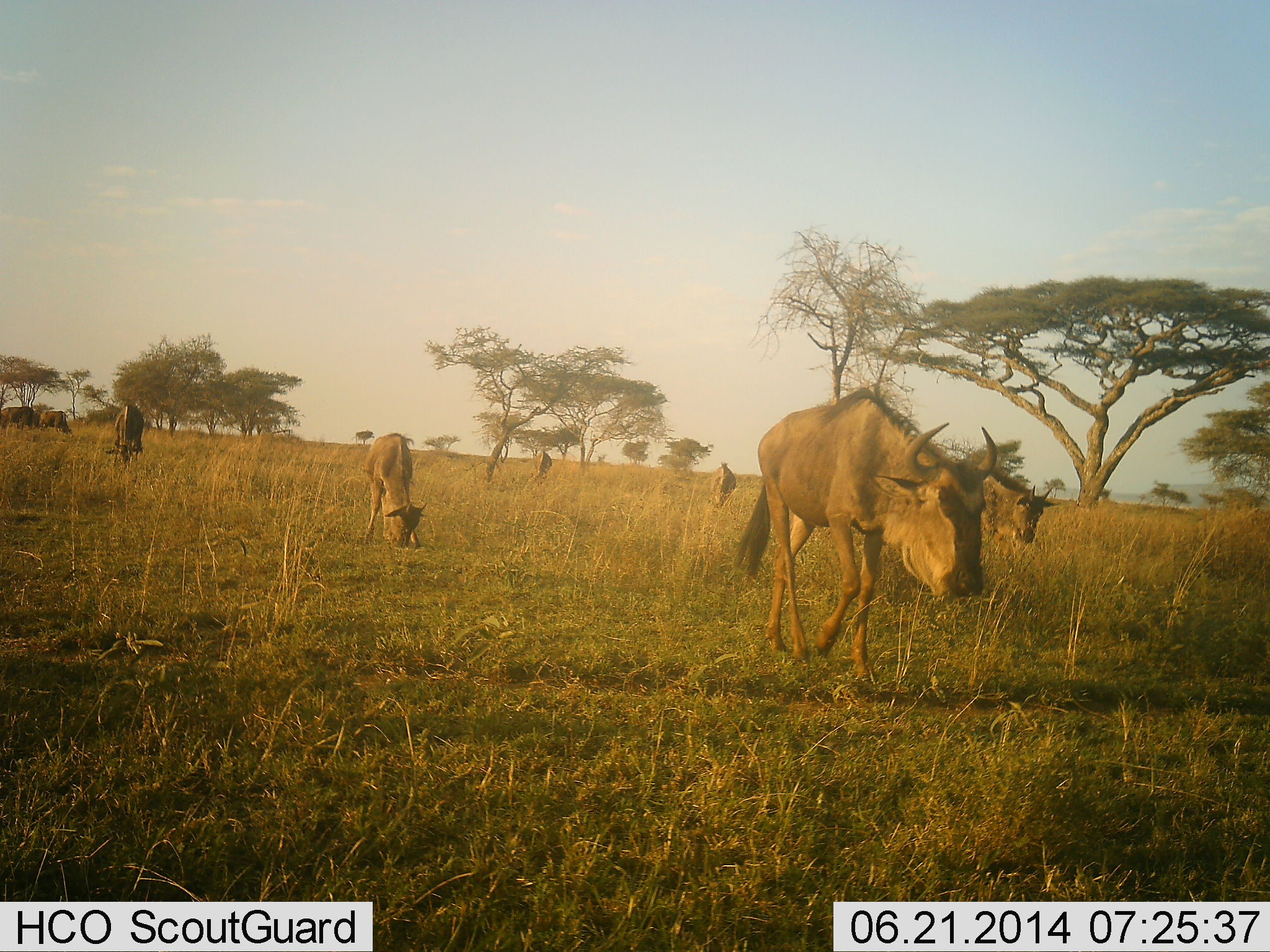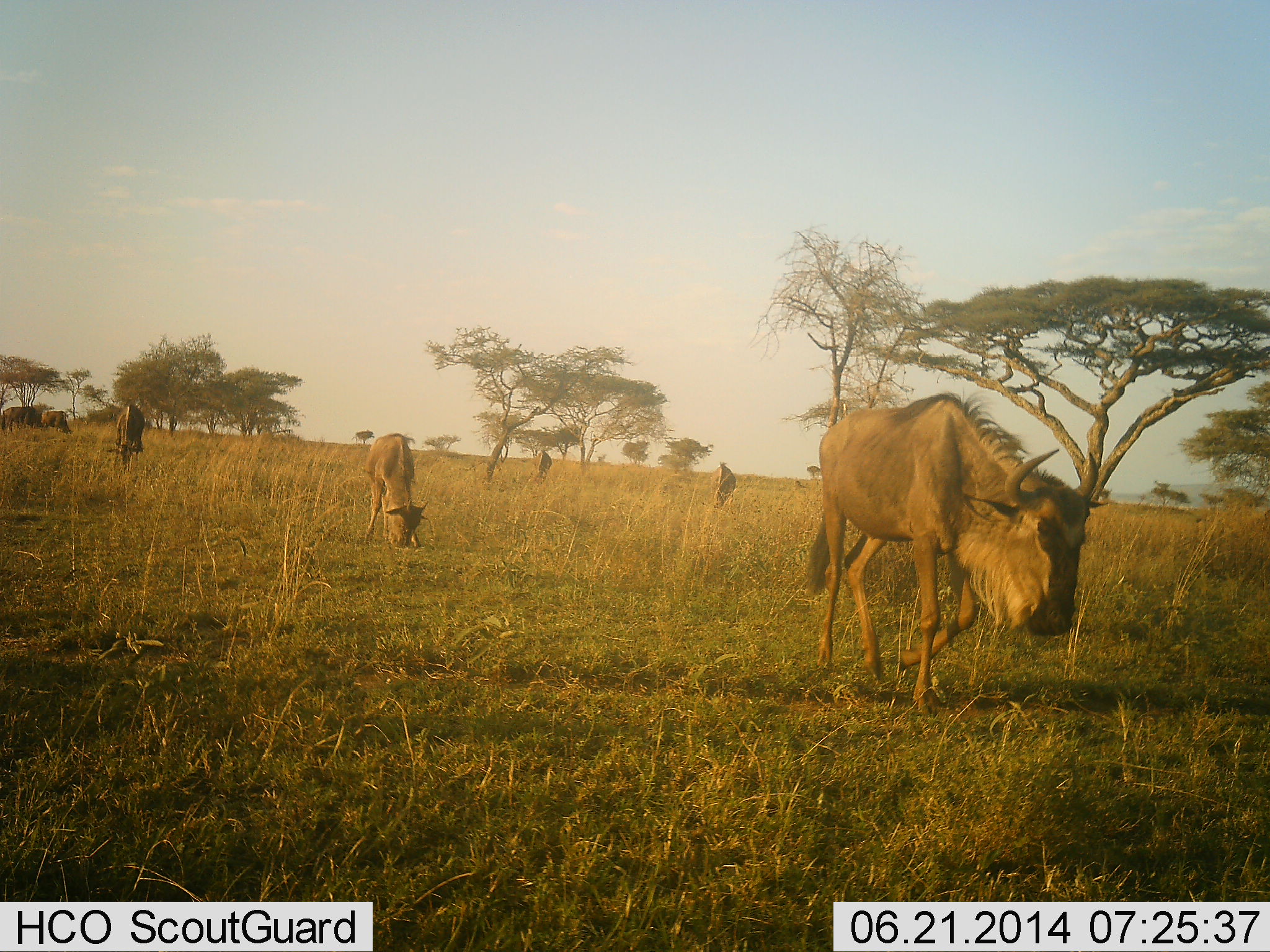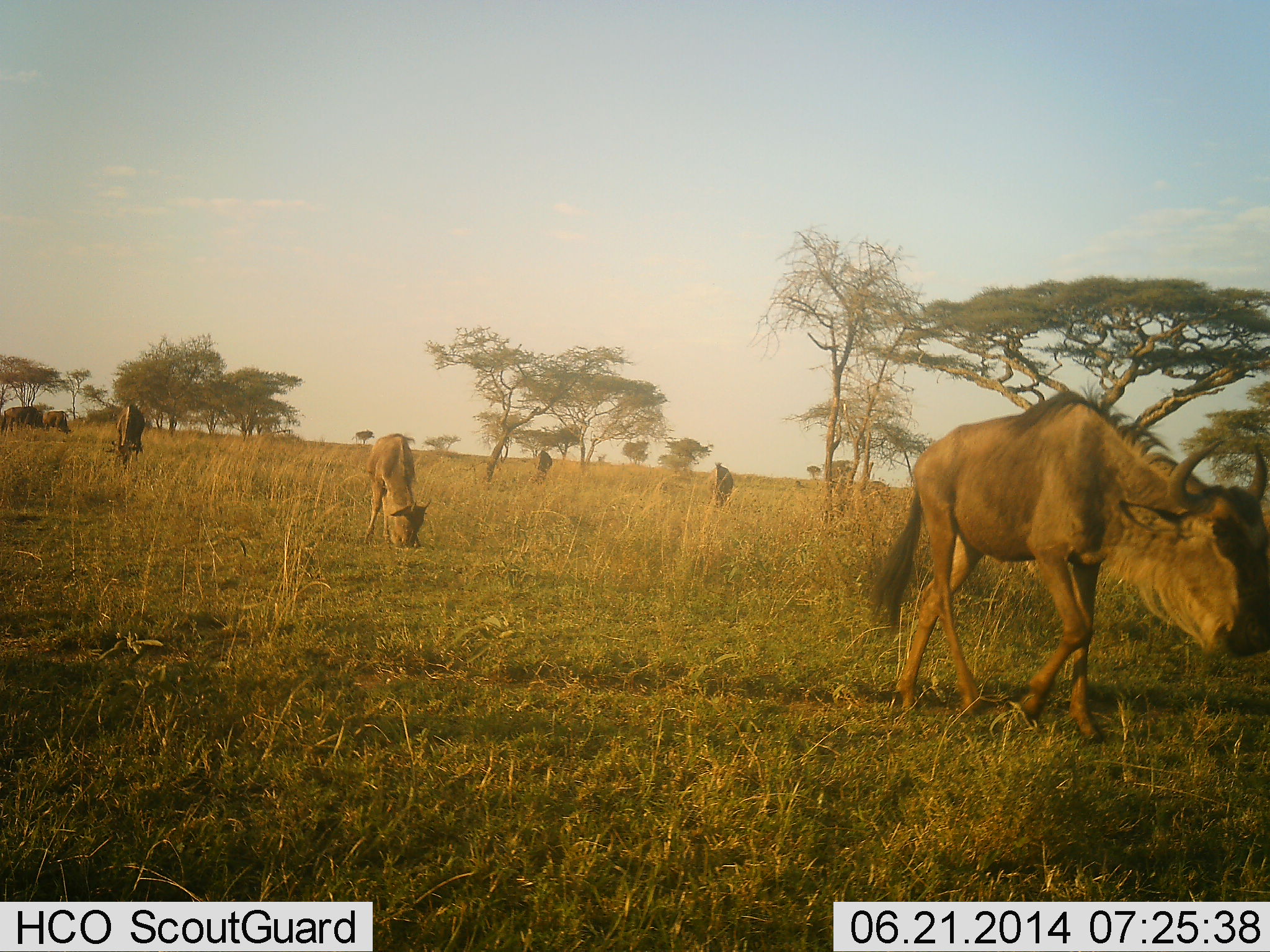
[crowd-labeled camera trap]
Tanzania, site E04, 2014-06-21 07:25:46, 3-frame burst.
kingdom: Animalia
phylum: Chordata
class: Mammalia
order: Artiodactyla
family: Bovidae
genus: Connochaetes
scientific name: Connochaetes taurinus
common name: blue wildebeest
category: wildebeest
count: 7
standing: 30%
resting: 0%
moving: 60%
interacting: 0%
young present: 20%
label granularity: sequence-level